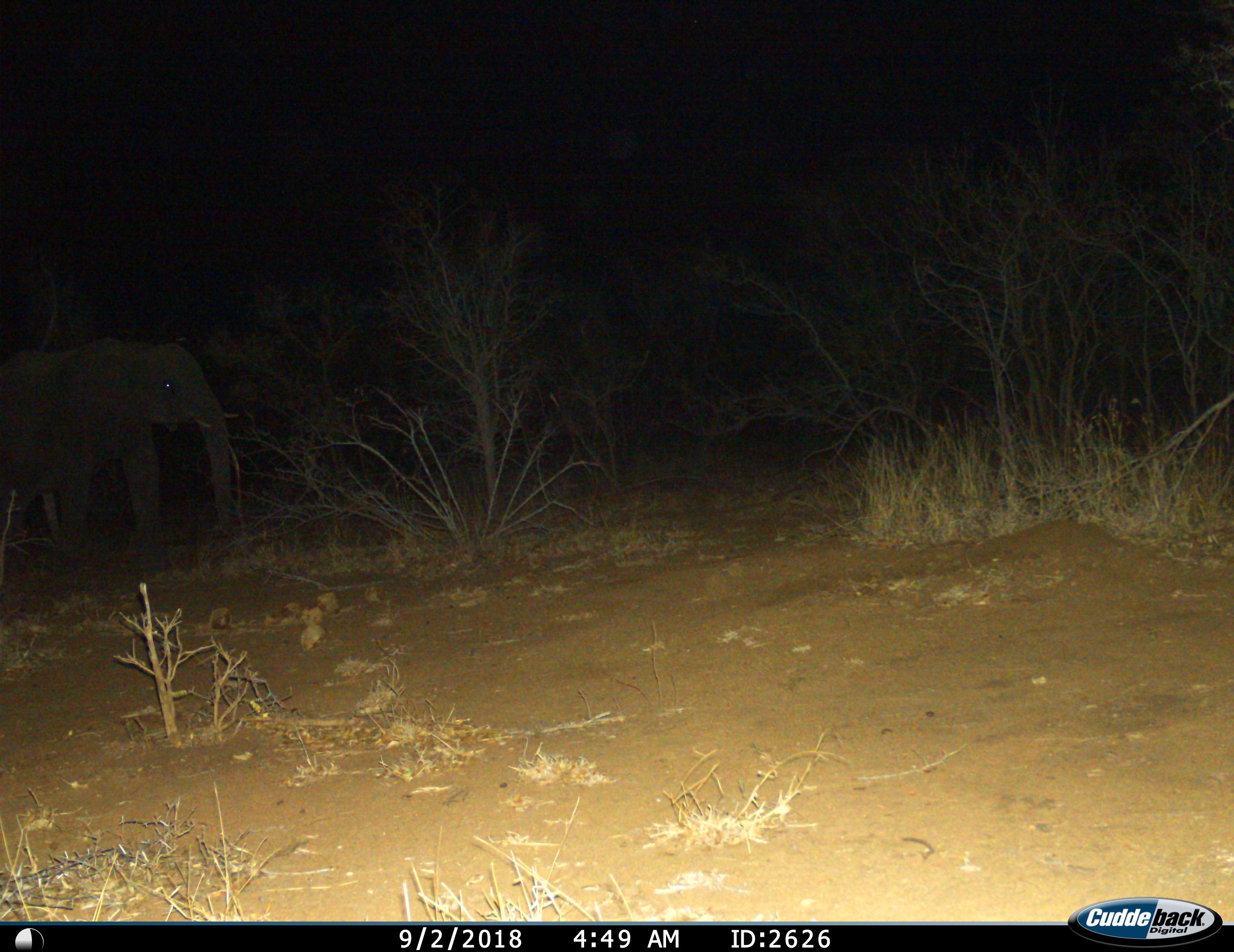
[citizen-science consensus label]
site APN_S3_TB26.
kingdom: Animalia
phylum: Chordata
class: Mammalia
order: Proboscidea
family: Elephantidae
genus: Loxodonta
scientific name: Loxodonta africana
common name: african bush elephant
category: elephant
Elephant (african bush elephant) (Loxodonta africana), count 1. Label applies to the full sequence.